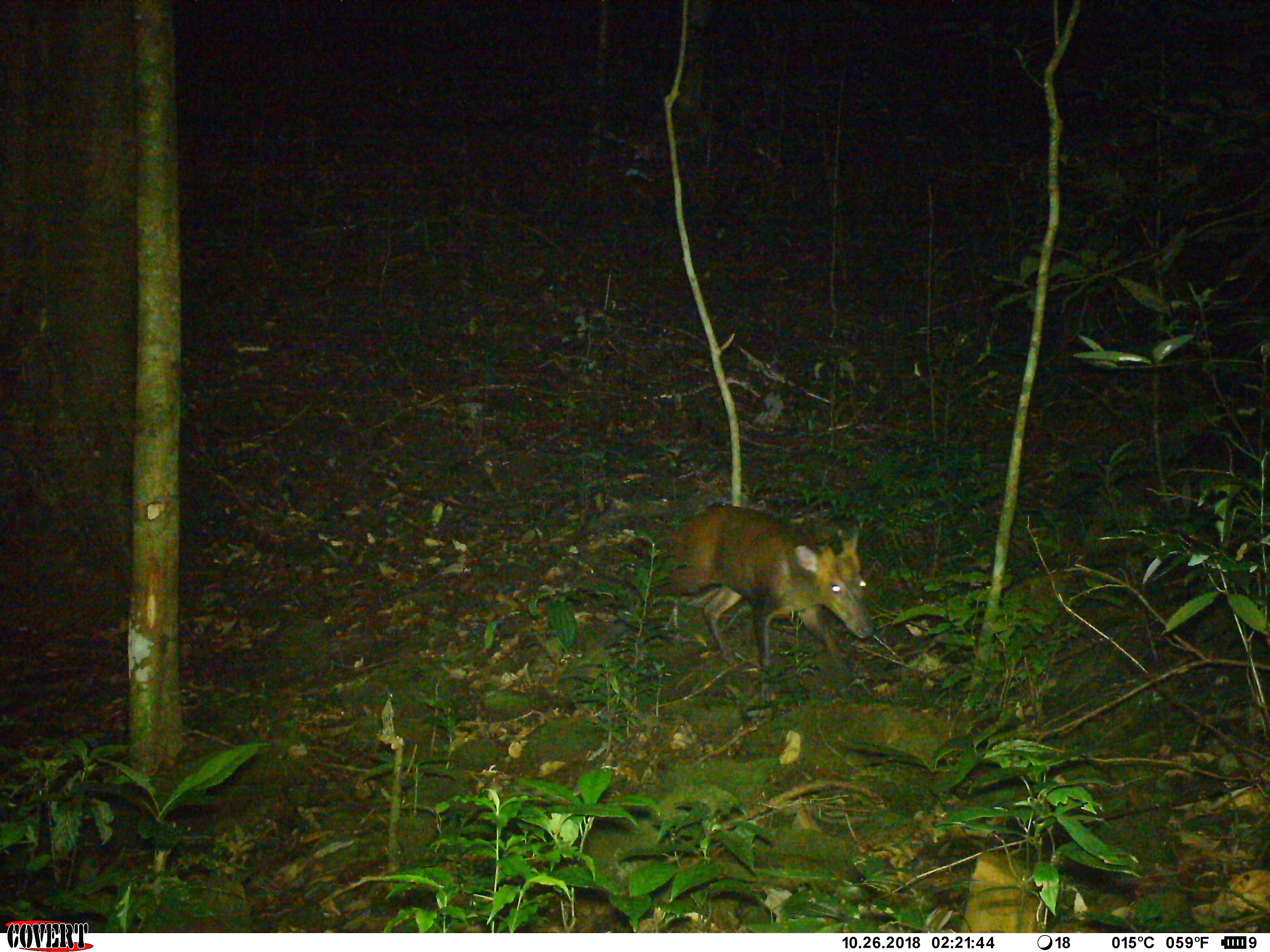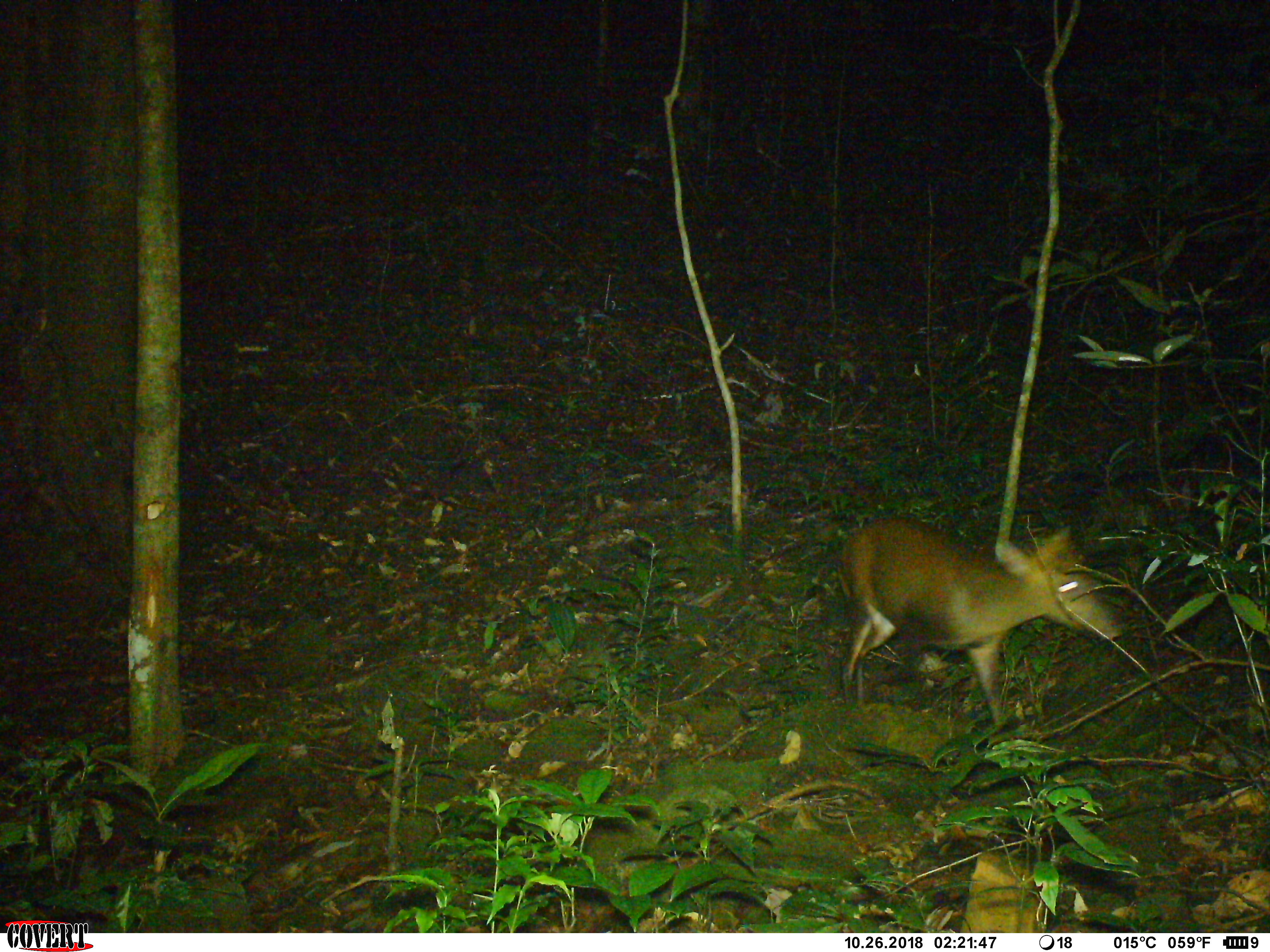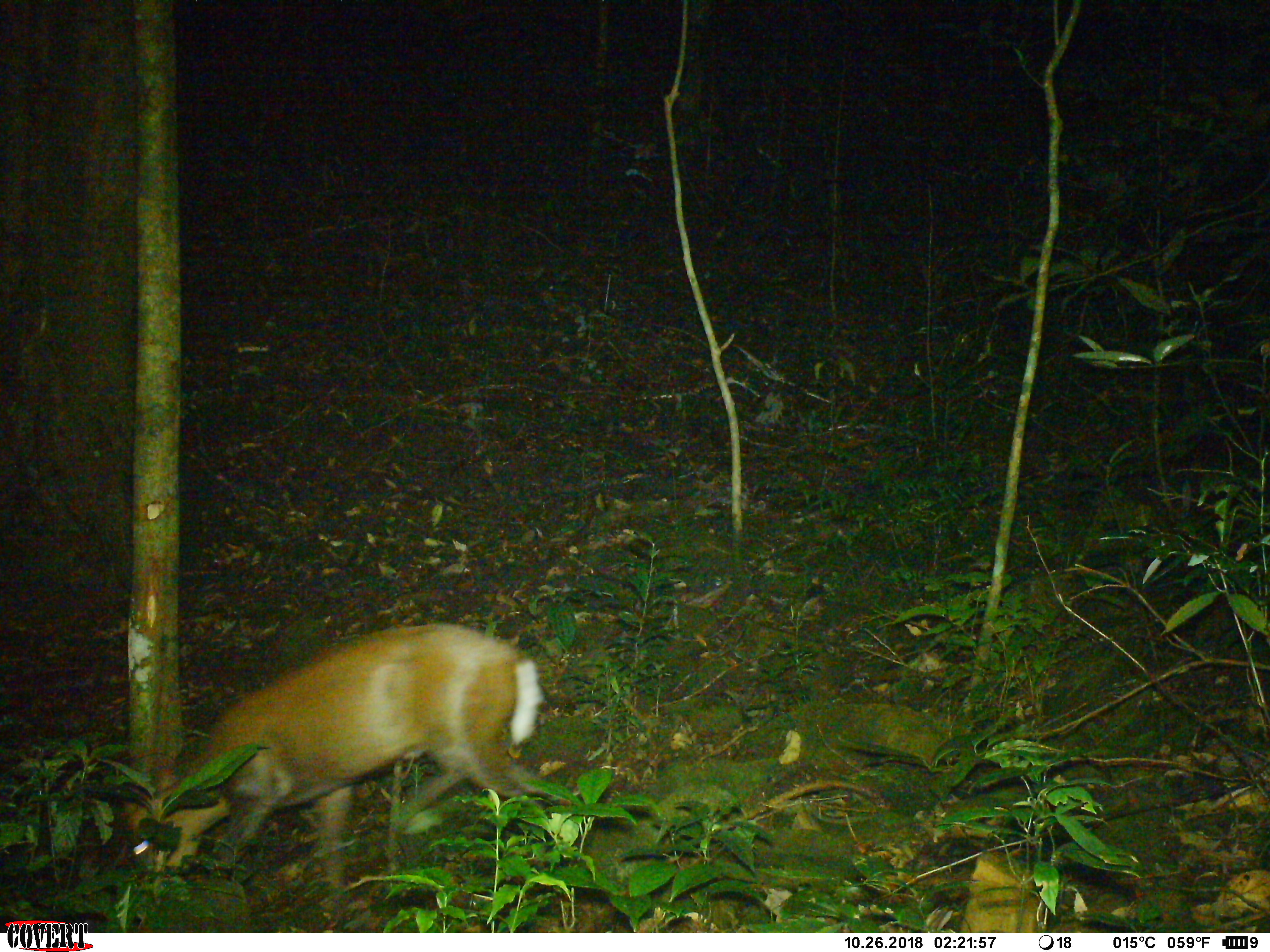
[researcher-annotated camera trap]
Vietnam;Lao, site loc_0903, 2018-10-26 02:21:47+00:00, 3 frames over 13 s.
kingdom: Animalia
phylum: Chordata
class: Mammalia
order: Artiodactyla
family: Cervidae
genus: Muntiacus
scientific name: Muntiacus rooseveltorum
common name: roosevelt's muntjac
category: roosevelts muntjac group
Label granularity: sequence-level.